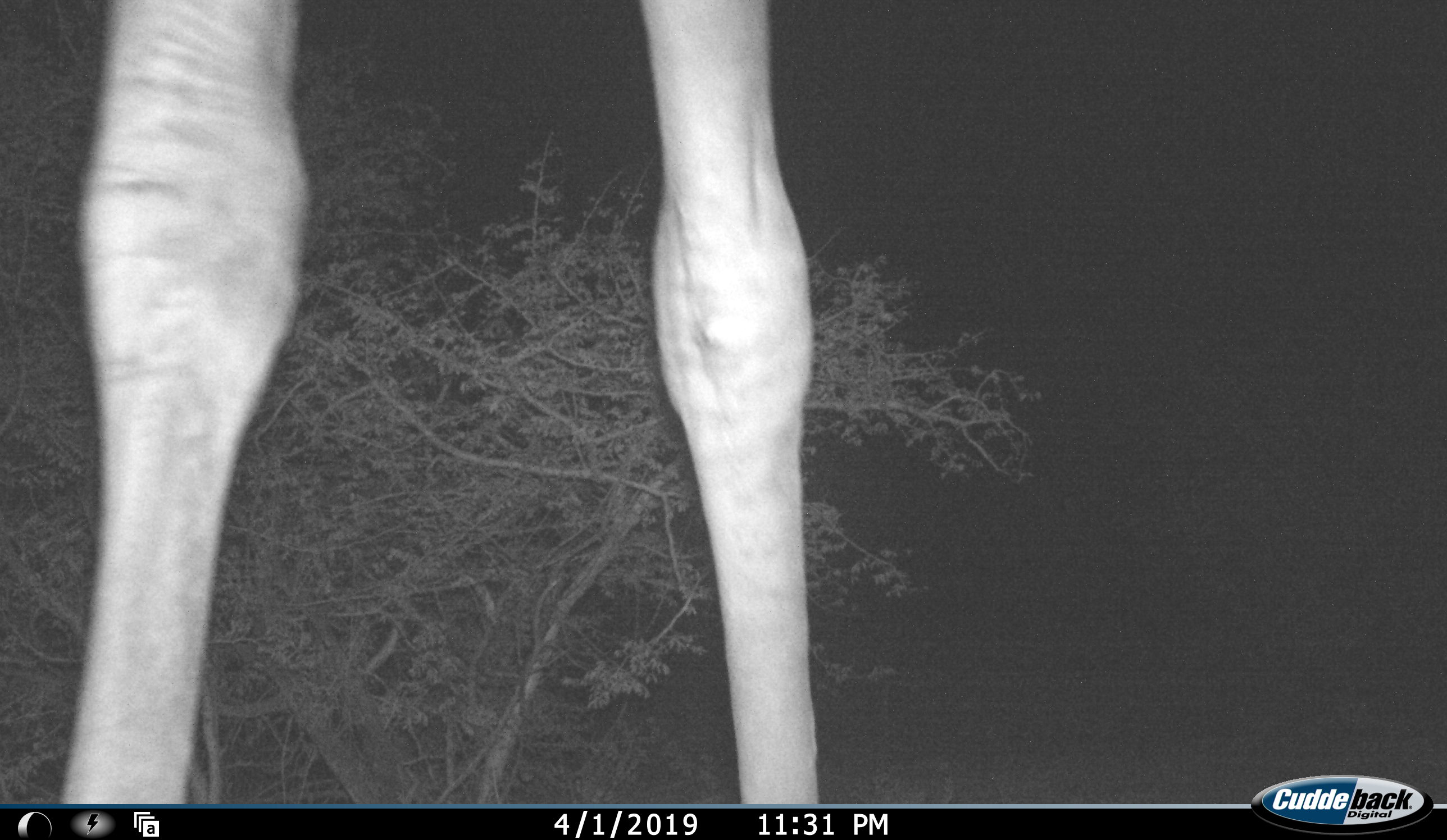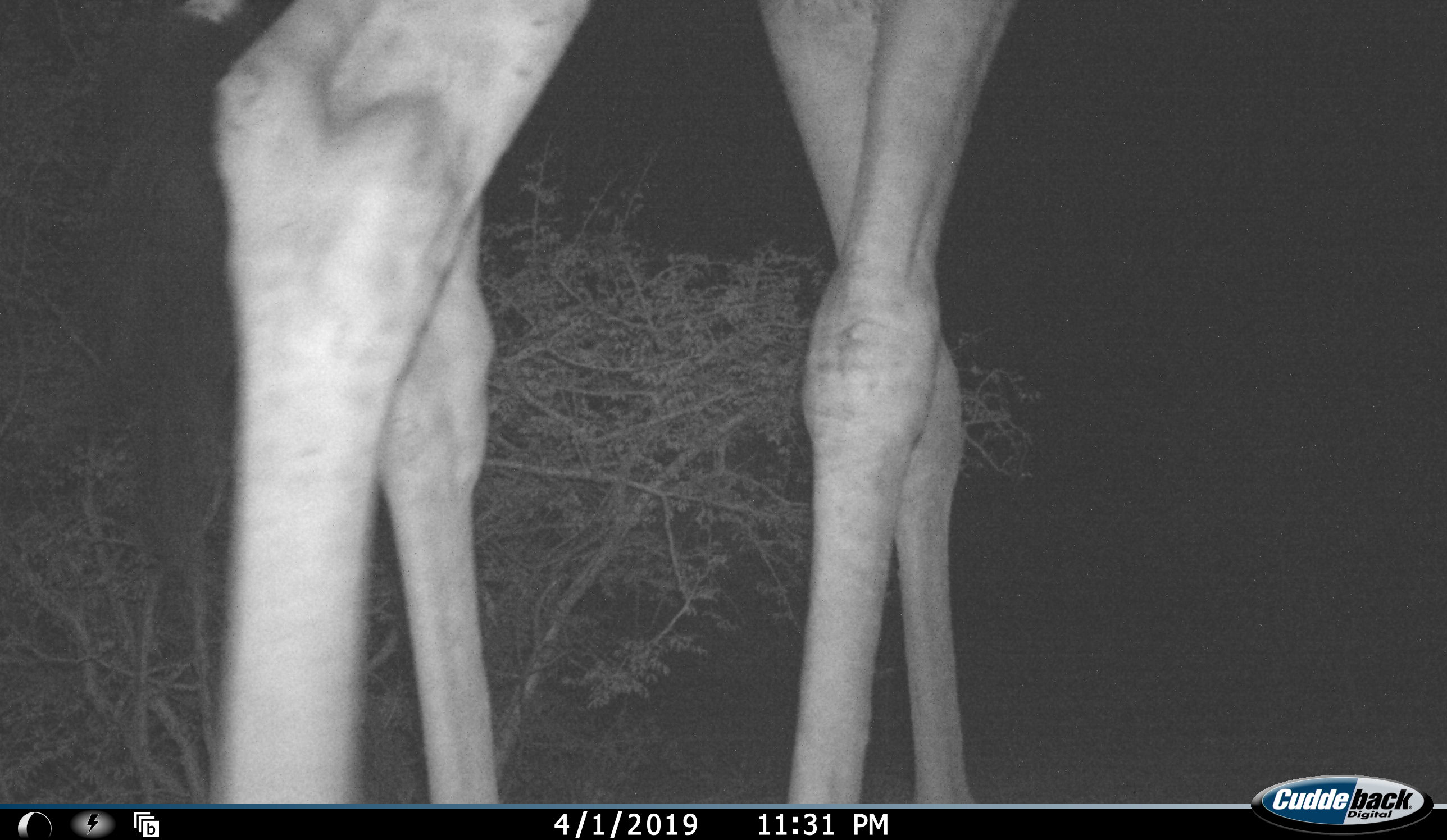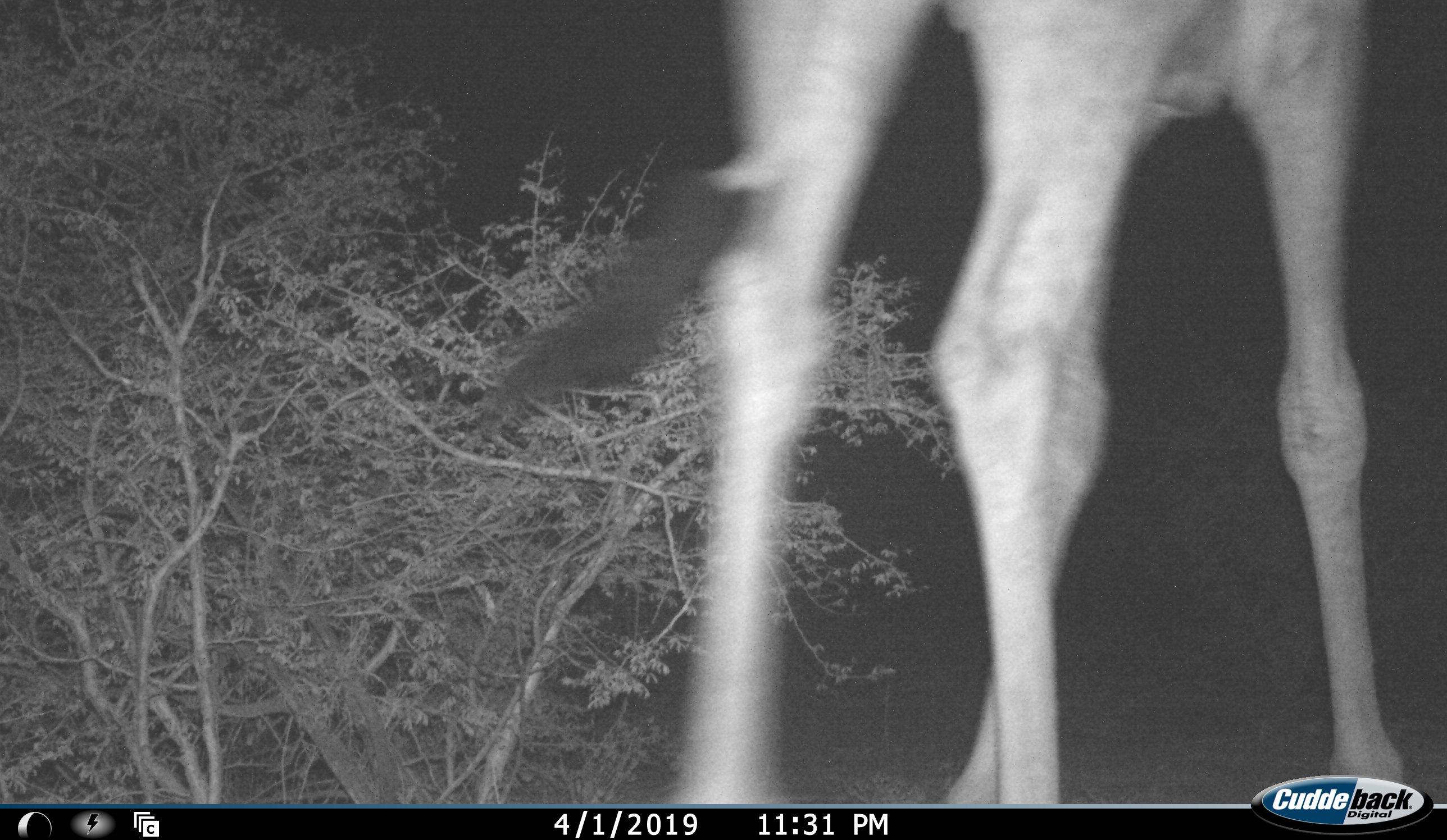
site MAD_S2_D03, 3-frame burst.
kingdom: Animalia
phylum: Chordata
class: Mammalia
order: Artiodactyla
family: Giraffidae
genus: Giraffa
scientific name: Giraffa camelopardalis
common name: giraffe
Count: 1.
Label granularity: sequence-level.